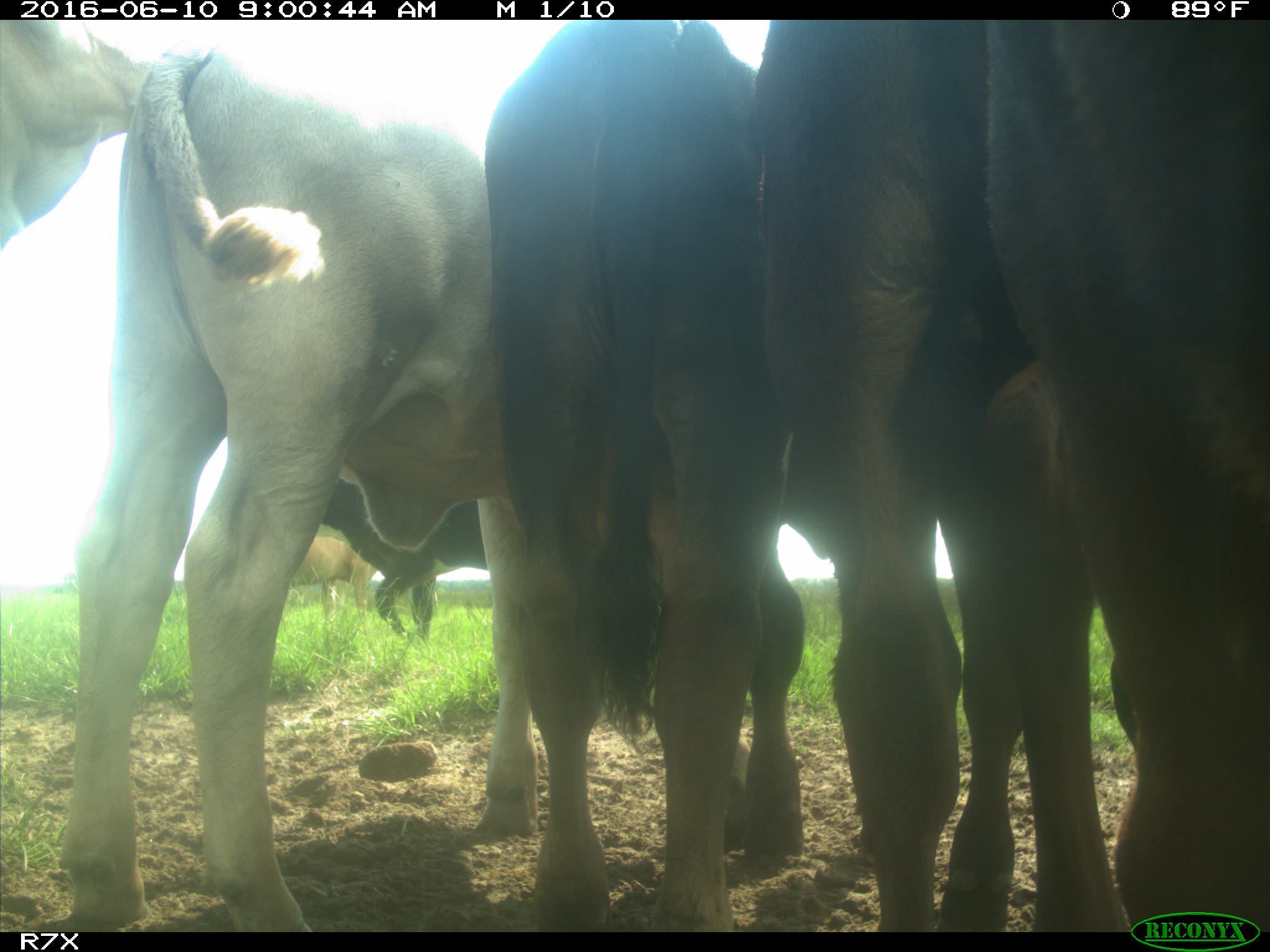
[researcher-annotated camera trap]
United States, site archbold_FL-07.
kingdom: Animalia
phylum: Chordata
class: Mammalia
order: Artiodactyla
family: Bovidae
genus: Bos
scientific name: Bos taurus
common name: domestic cow